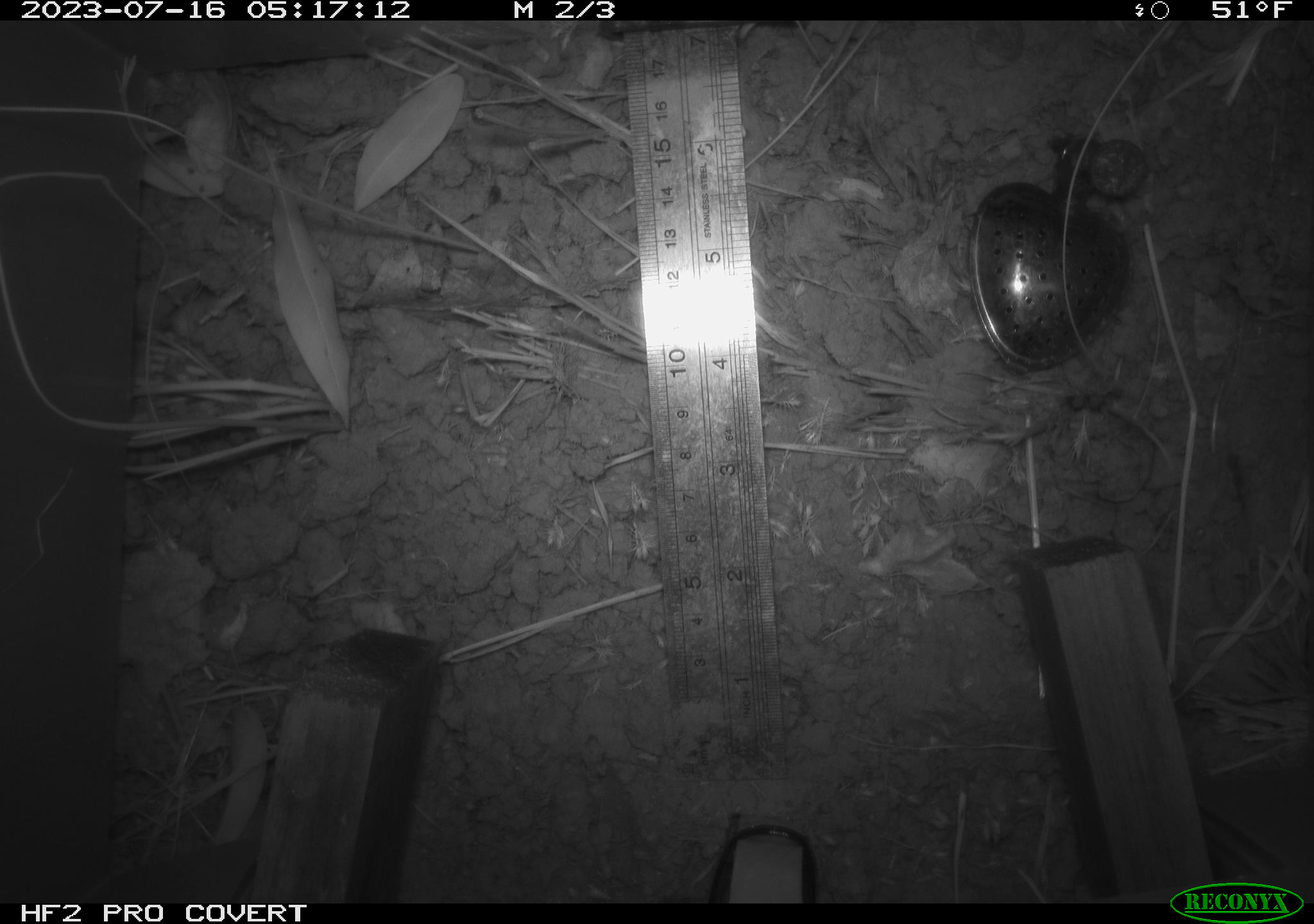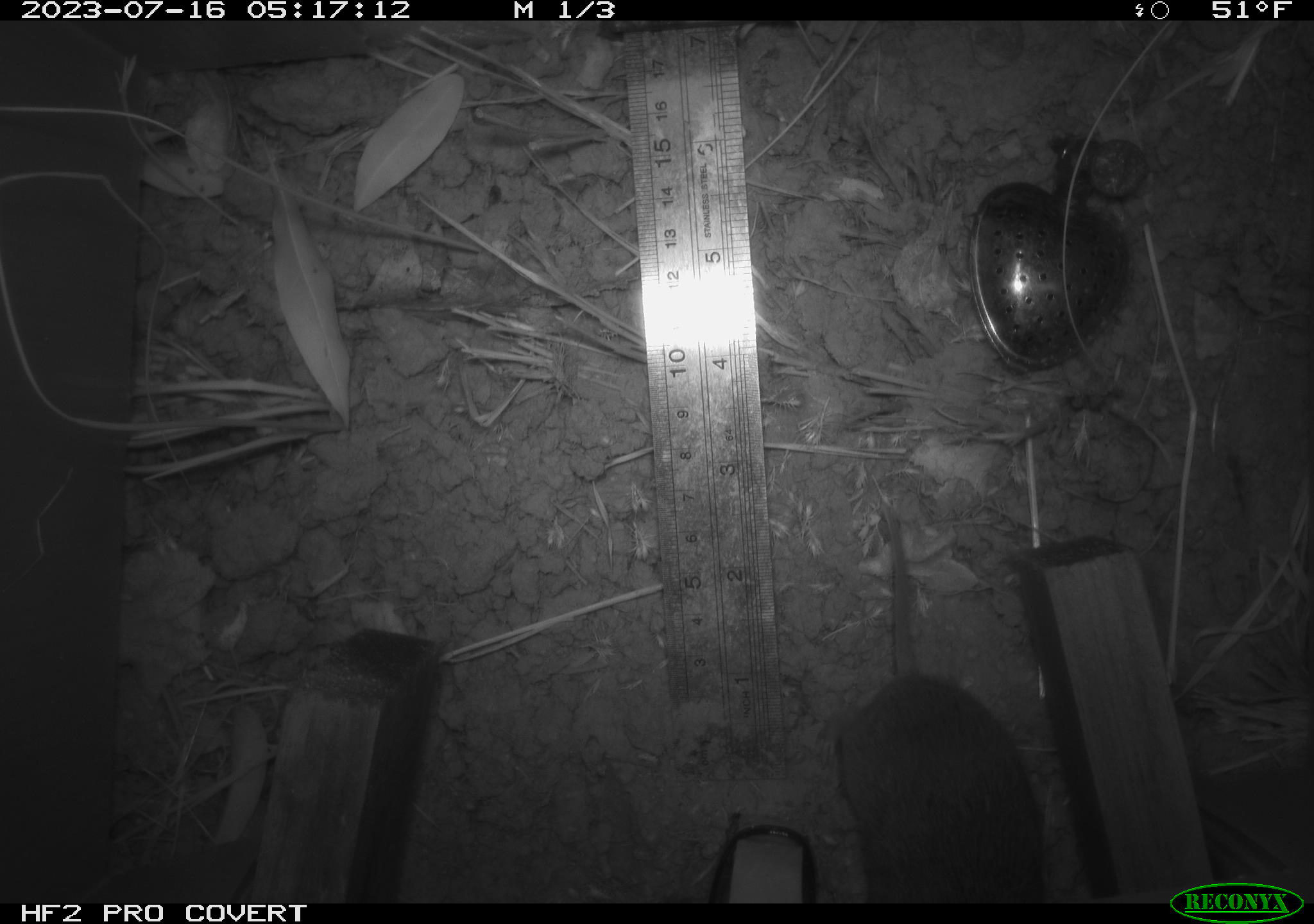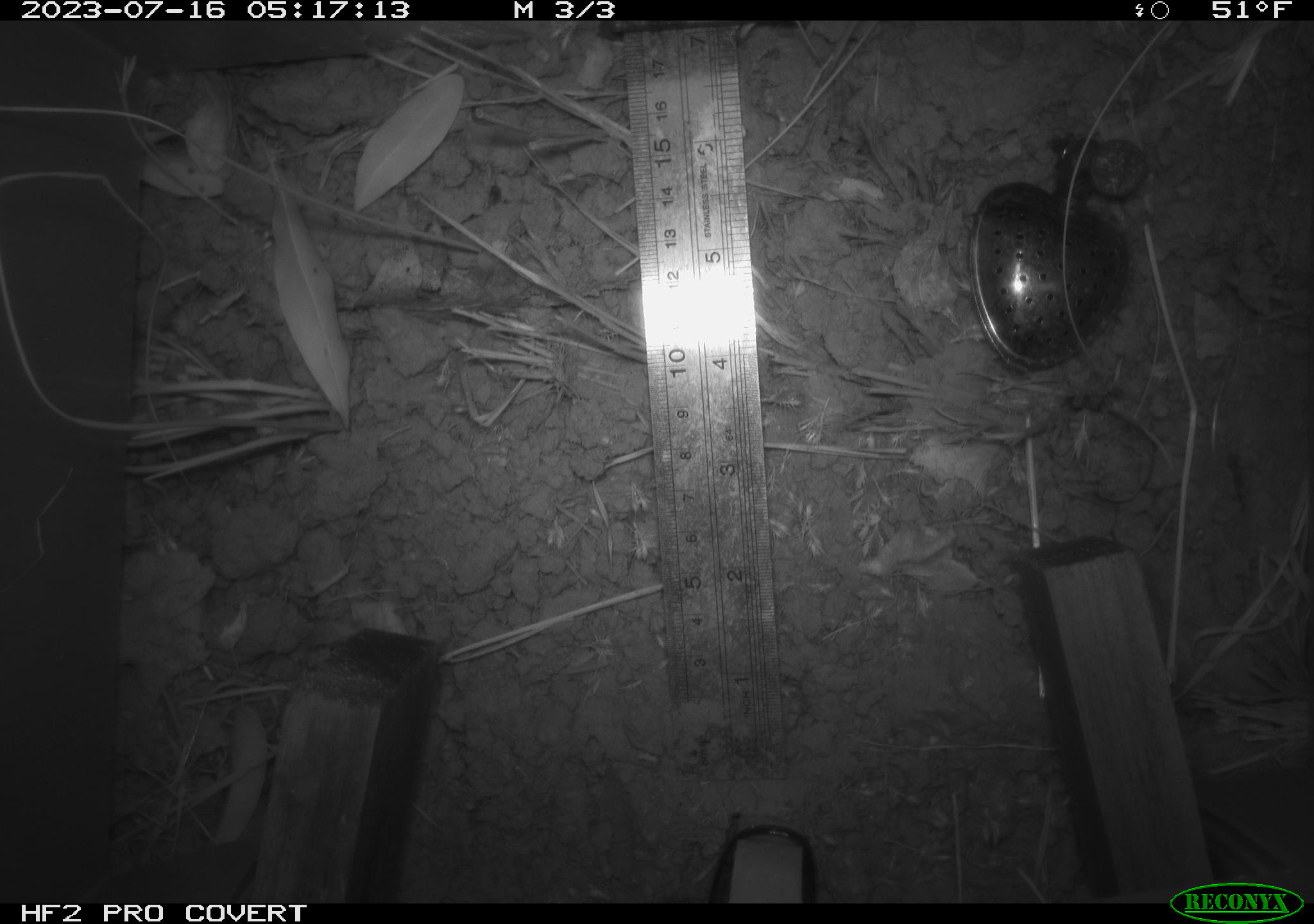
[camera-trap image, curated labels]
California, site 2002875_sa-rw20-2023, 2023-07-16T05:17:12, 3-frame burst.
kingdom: Animalia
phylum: Chordata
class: Mammalia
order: Rodentia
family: Cricetidae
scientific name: Arvicolinae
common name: voles, lemmings, and muskrats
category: arvicolinae subfamily